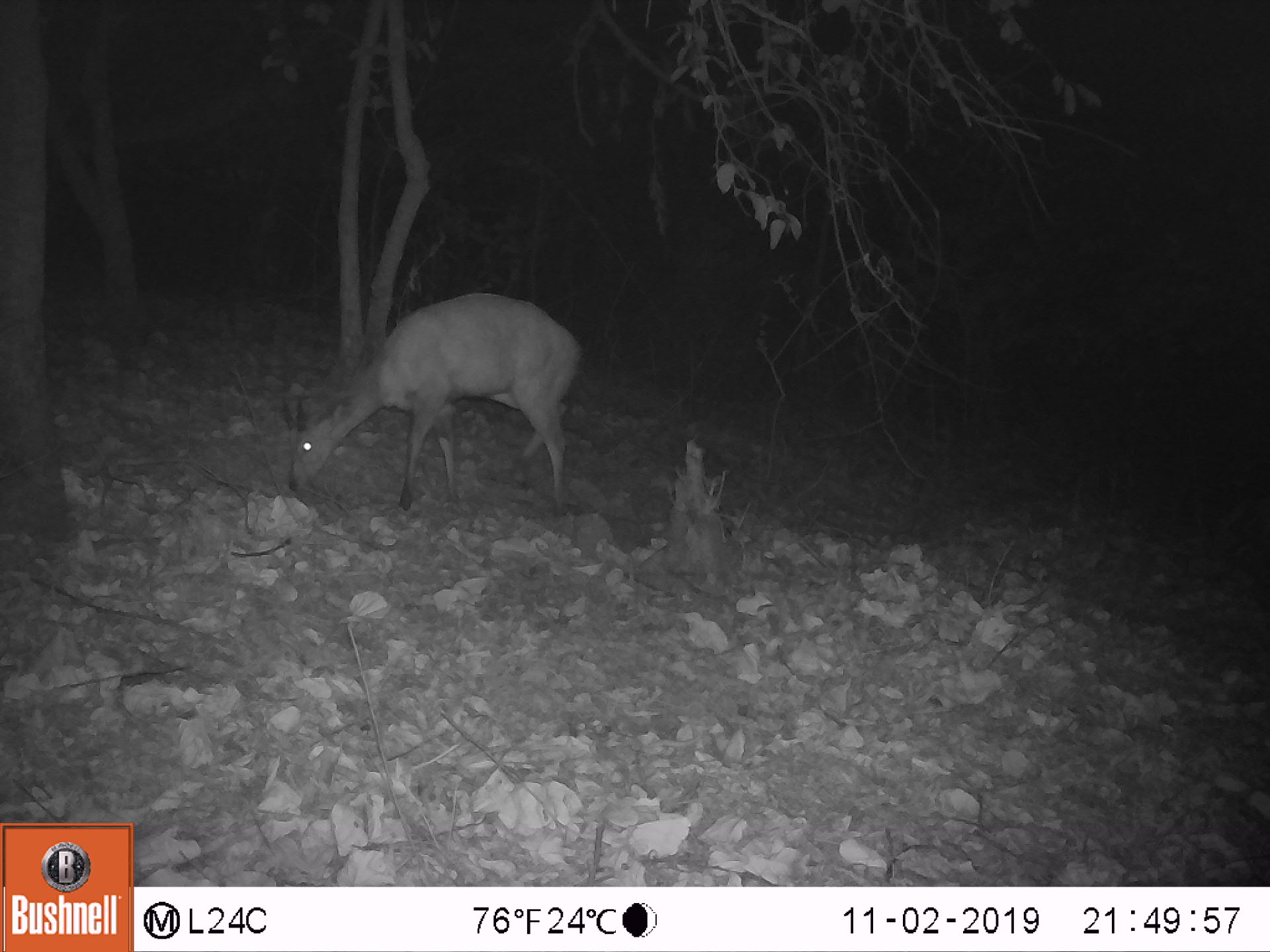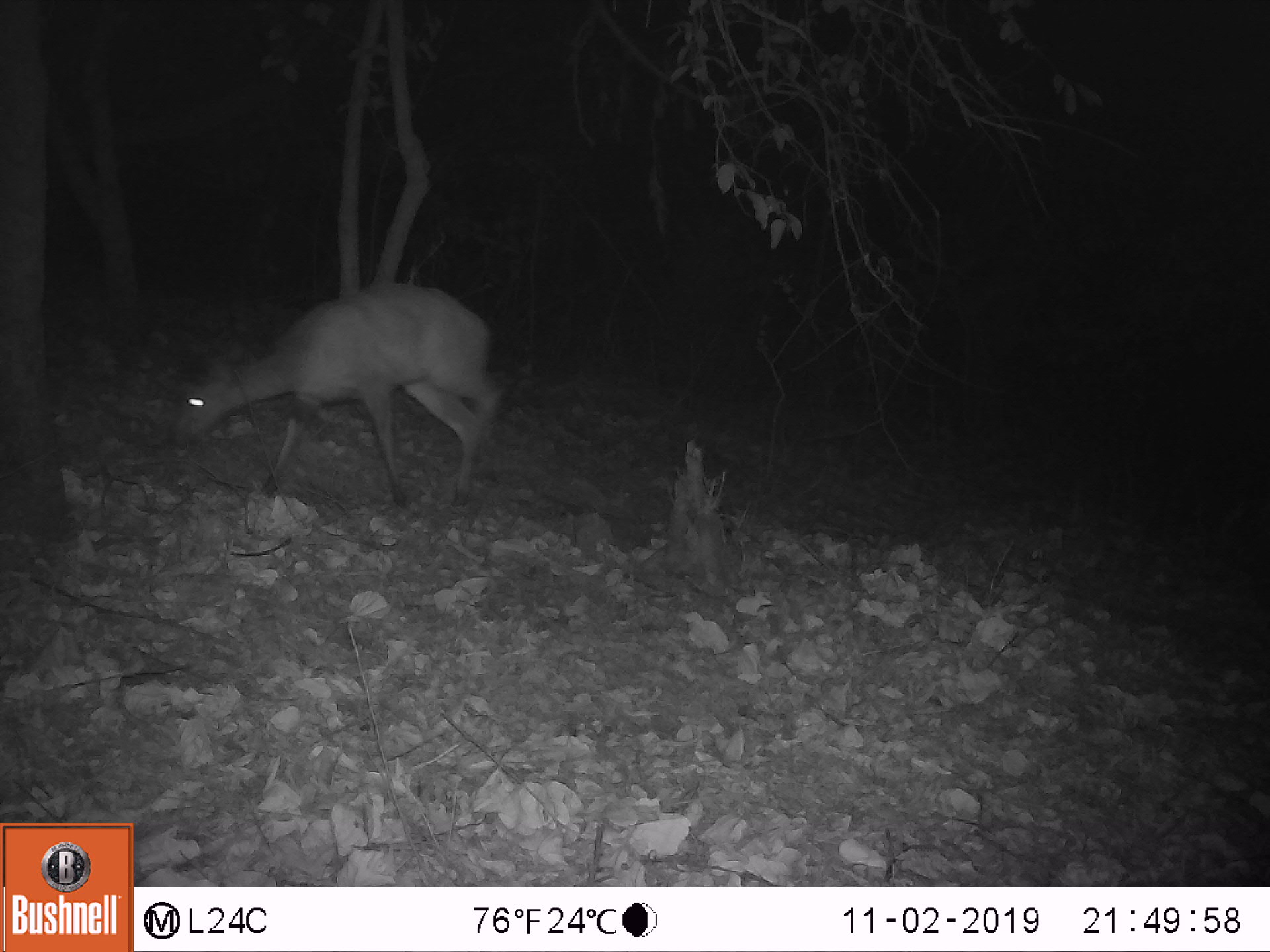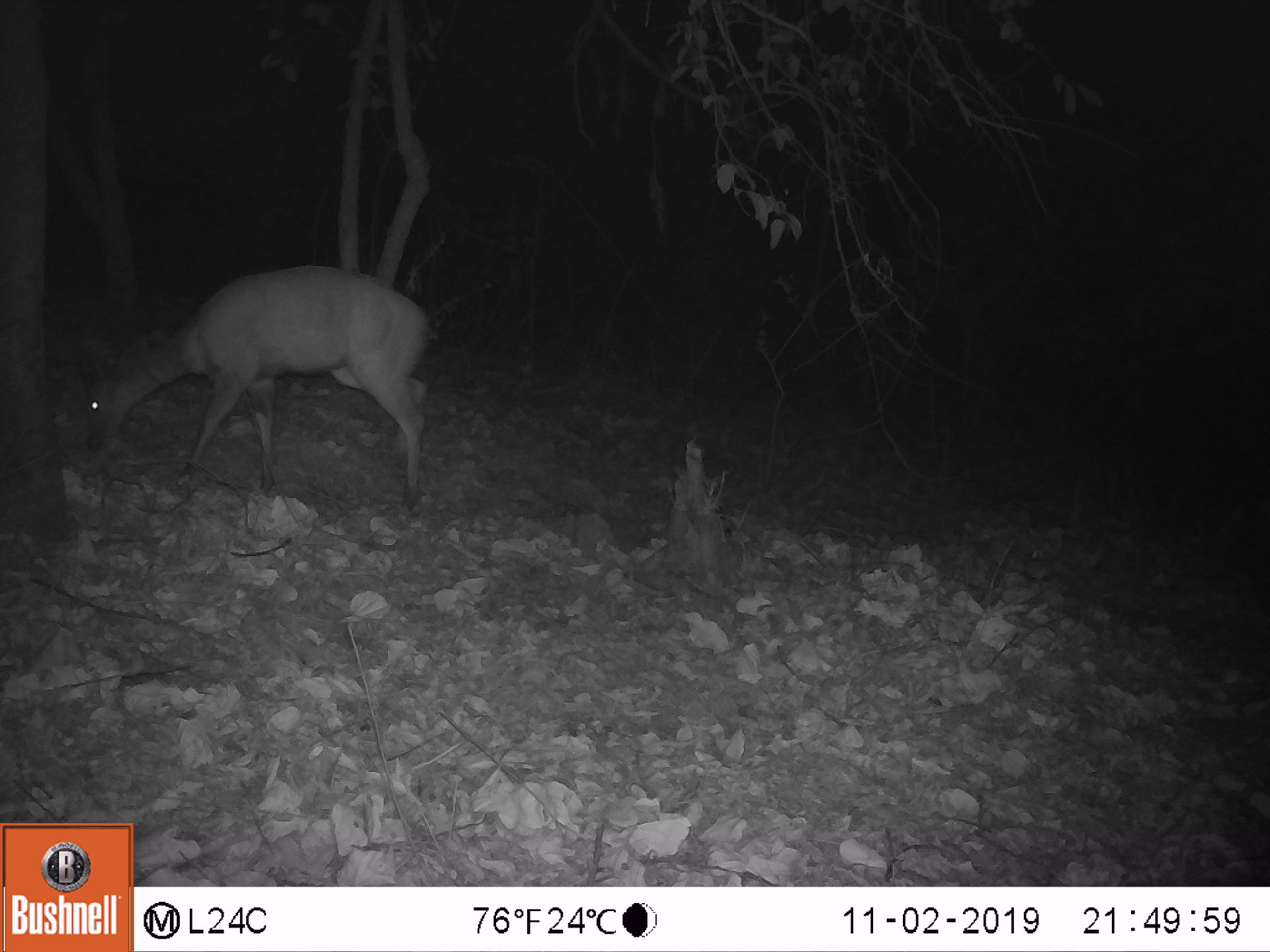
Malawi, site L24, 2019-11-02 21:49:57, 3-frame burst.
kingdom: Animalia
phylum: Chordata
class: Mammalia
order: Artiodactyla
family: Bovidae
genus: Tragelaphus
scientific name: Tragelaphus sylvaticus sylvaticus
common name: cape bushbuck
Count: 1.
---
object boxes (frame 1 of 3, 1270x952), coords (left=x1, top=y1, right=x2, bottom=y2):
cape bushbuck: (left=265, top=287, right=606, bottom=534)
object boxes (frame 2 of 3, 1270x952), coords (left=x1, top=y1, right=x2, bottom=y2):
cape bushbuck: (left=162, top=273, right=508, bottom=519)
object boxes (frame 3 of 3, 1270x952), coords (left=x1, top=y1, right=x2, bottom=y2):
cape bushbuck: (left=53, top=257, right=450, bottom=522)